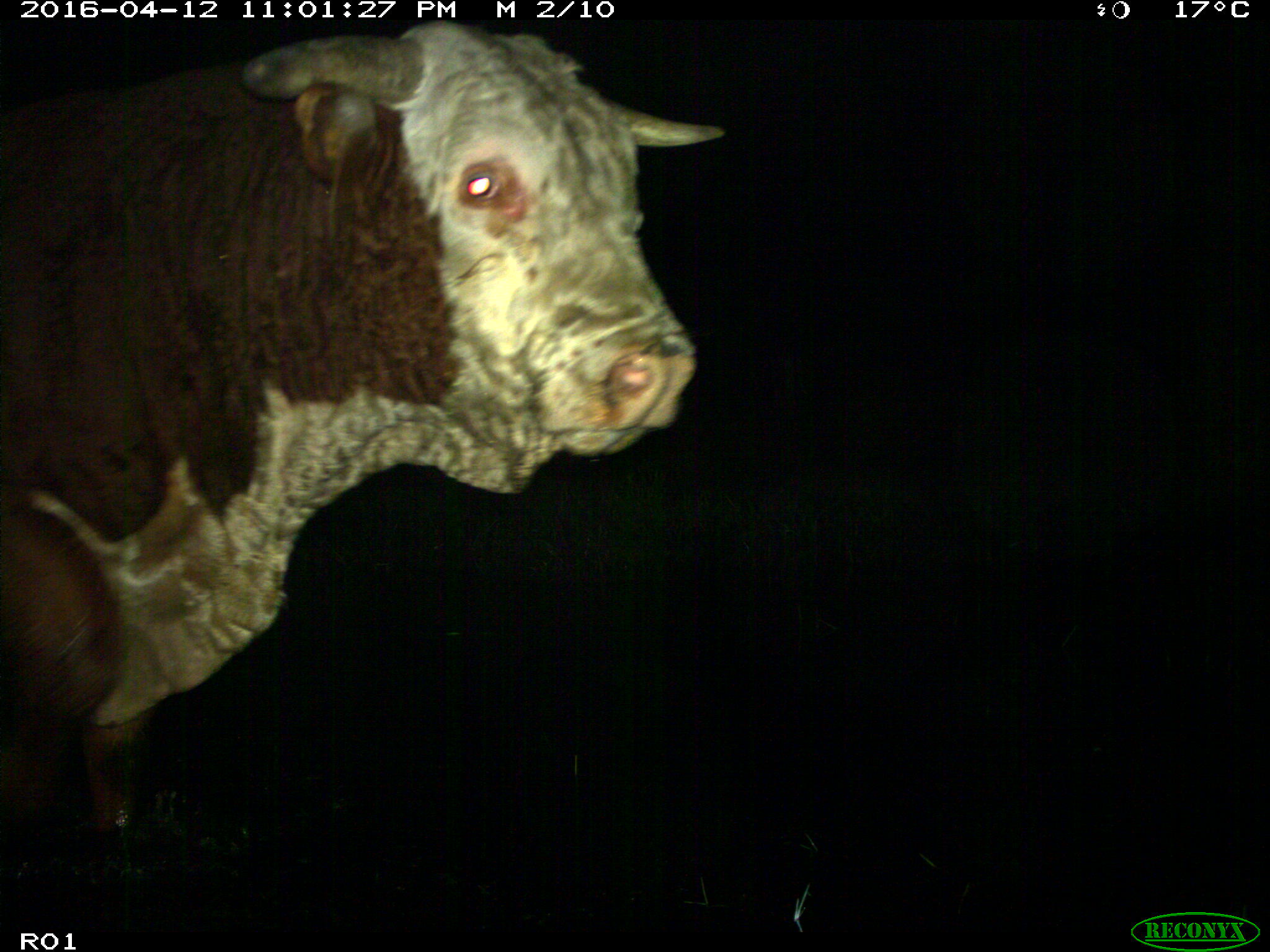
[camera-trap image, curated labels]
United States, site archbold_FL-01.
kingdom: Animalia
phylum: Chordata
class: Mammalia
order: Artiodactyla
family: Bovidae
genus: Bos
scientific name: Bos taurus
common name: domestic cow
Bos taurus (domestic cow).